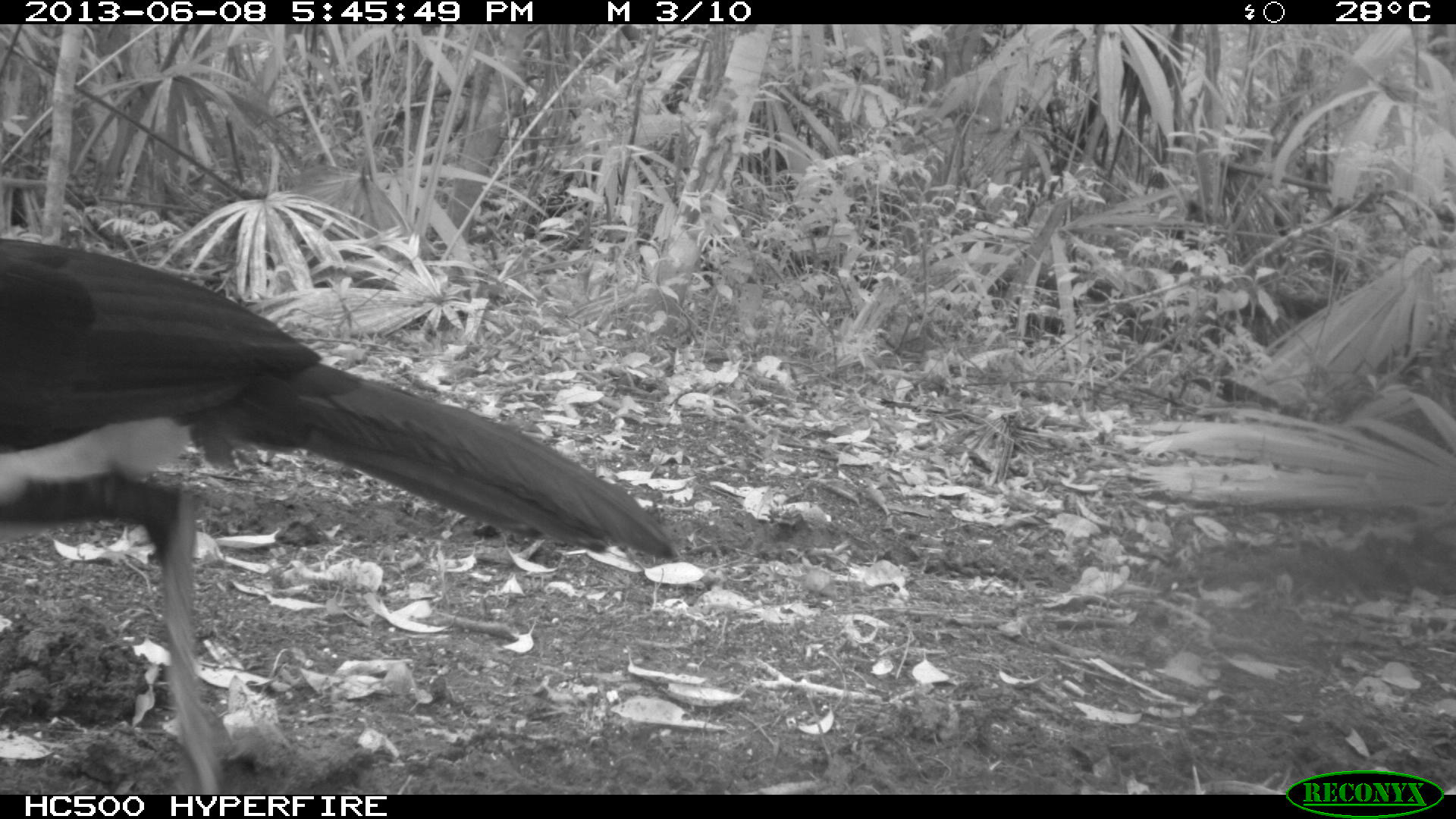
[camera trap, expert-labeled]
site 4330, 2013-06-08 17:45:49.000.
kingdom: Animalia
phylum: Chordata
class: Aves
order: Galliformes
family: Cracidae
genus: Crax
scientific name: Crax rubra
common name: great curassow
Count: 1.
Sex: male.